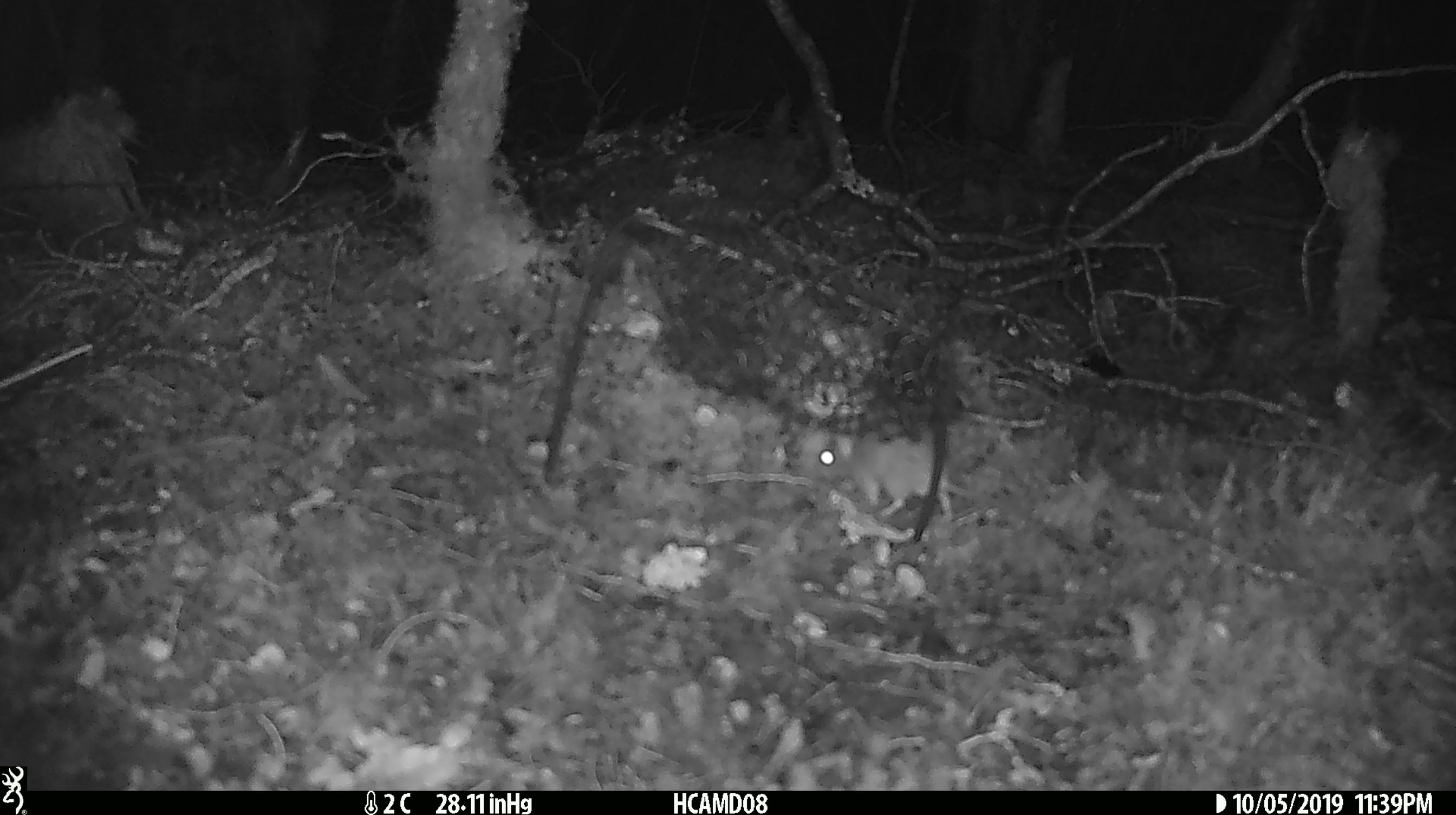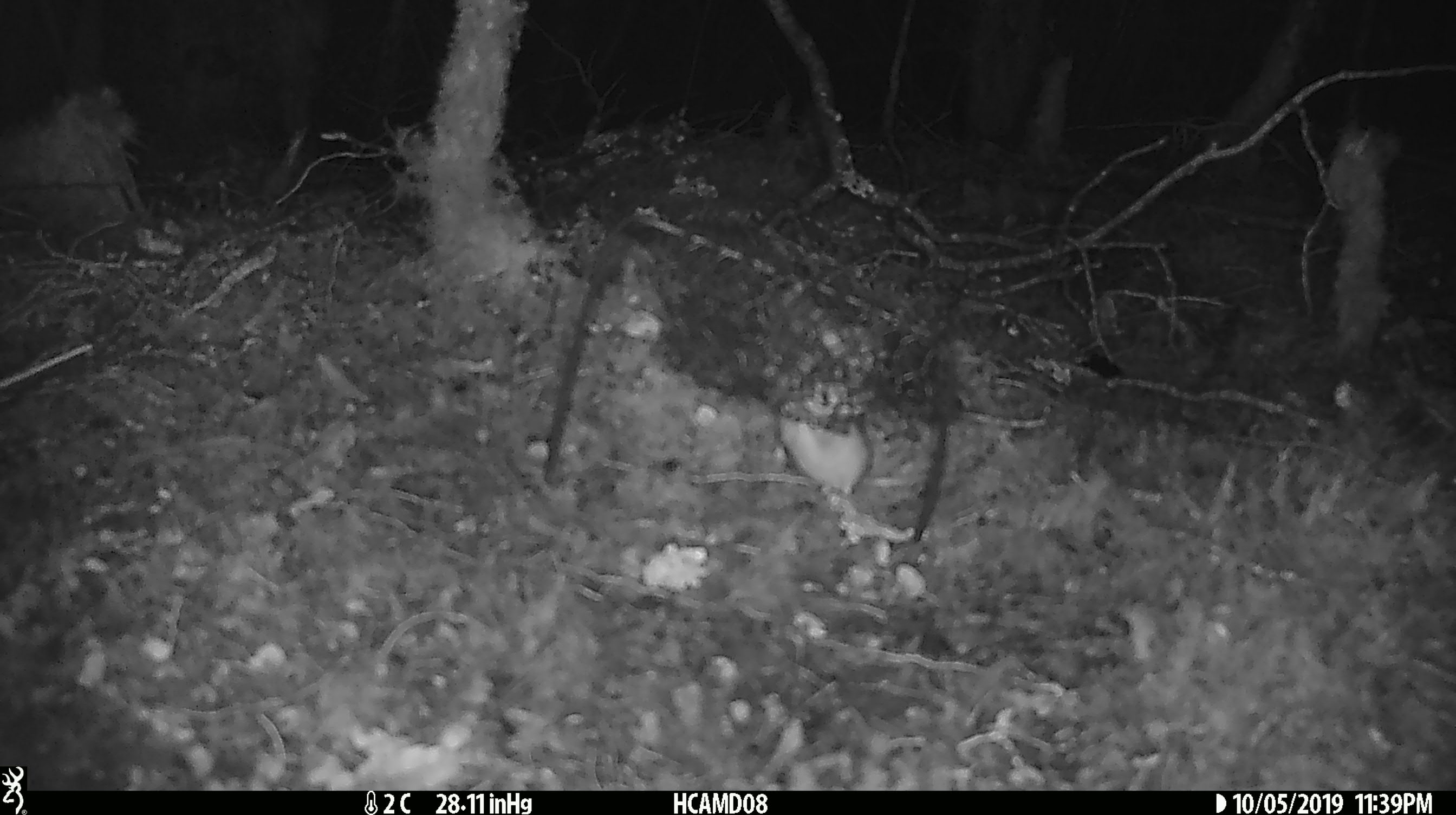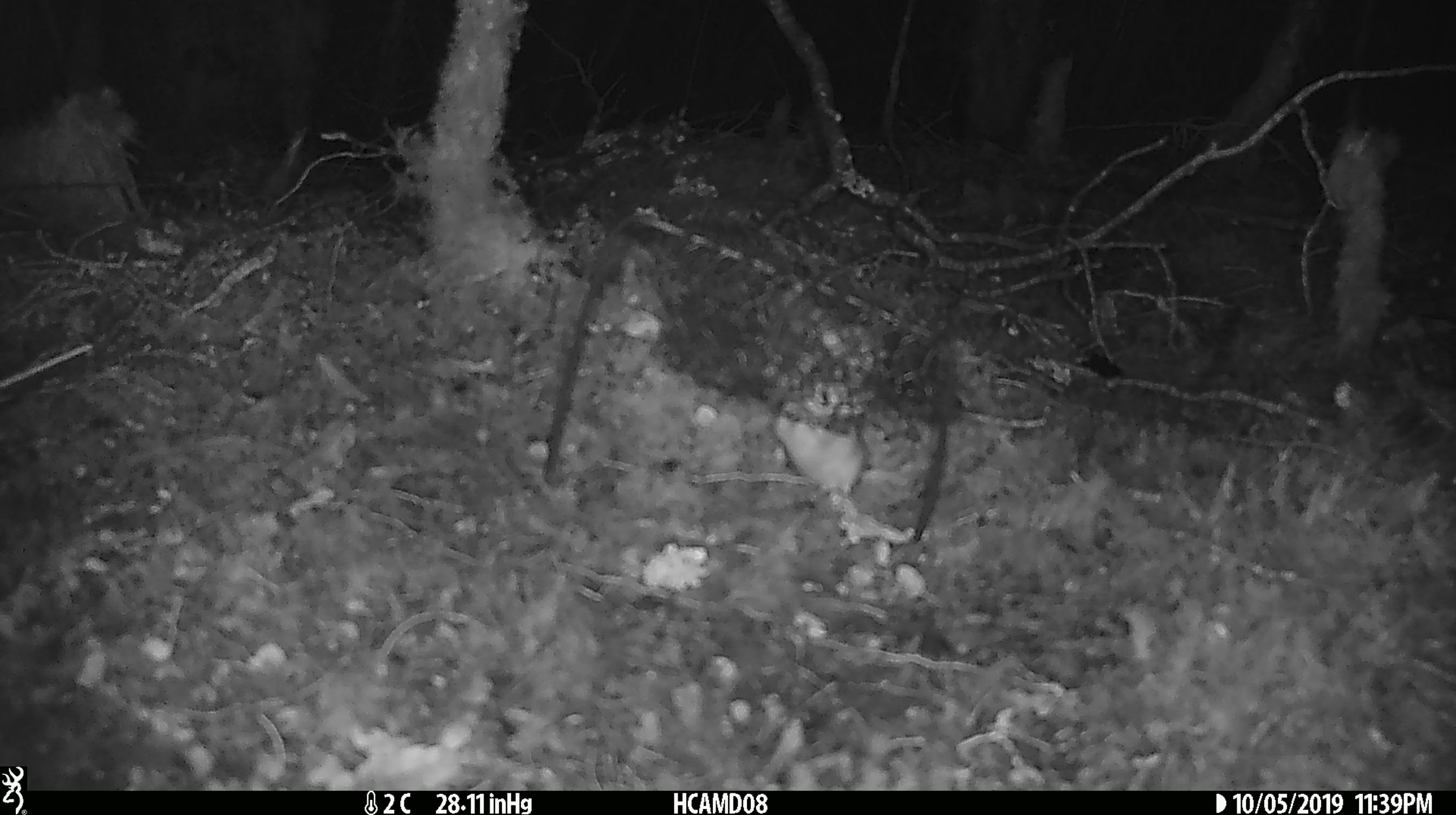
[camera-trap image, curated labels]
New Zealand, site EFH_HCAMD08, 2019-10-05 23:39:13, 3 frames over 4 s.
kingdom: Animalia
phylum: Chordata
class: Mammalia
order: Rodentia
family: Muridae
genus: Mus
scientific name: Mus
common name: mouse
Mouse (Mus).